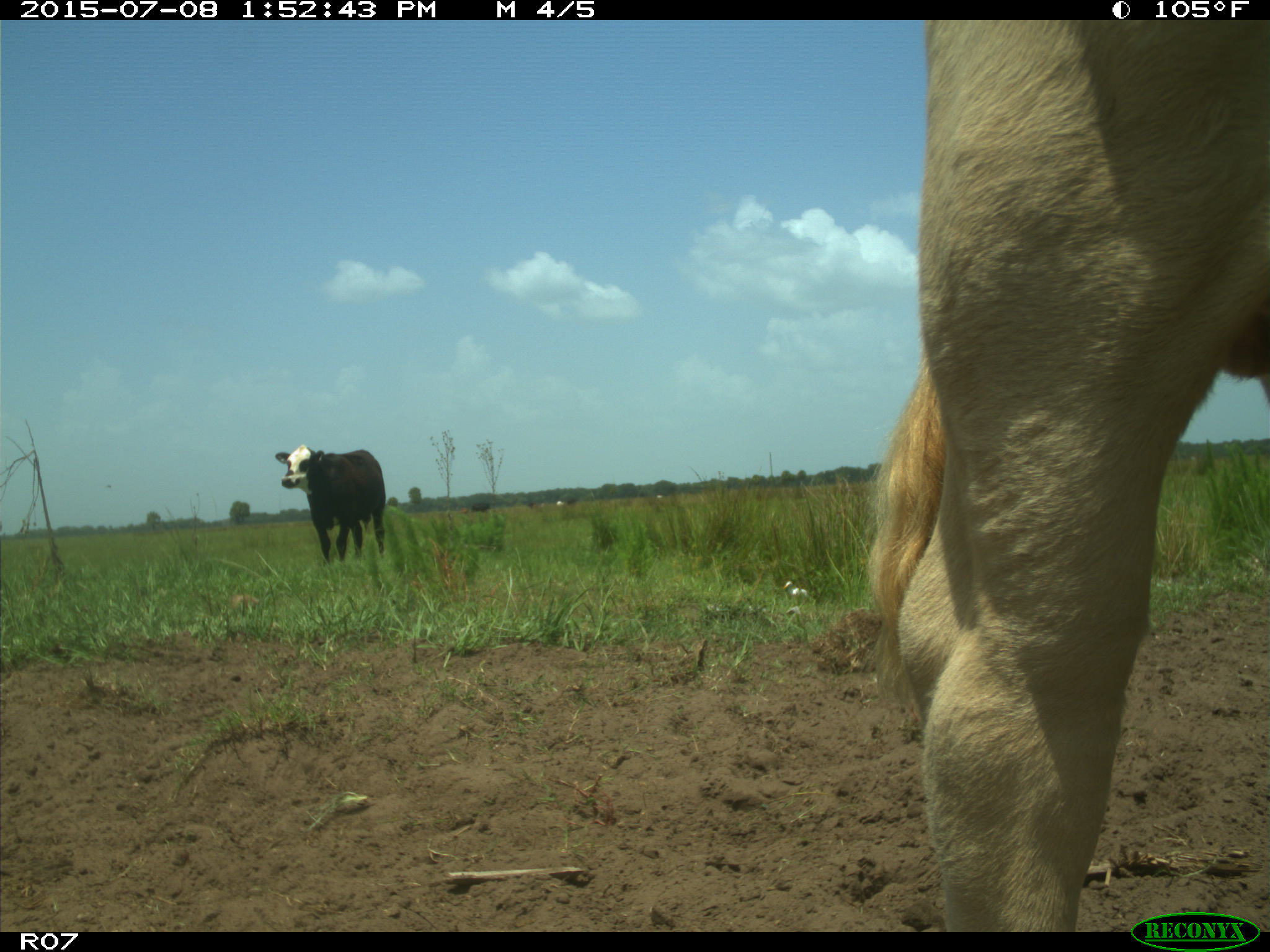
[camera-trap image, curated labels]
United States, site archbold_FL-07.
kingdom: Animalia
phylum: Chordata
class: Mammalia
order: Artiodactyla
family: Bovidae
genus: Bos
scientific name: Bos taurus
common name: domestic cow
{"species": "Bos taurus (domestic cow)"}